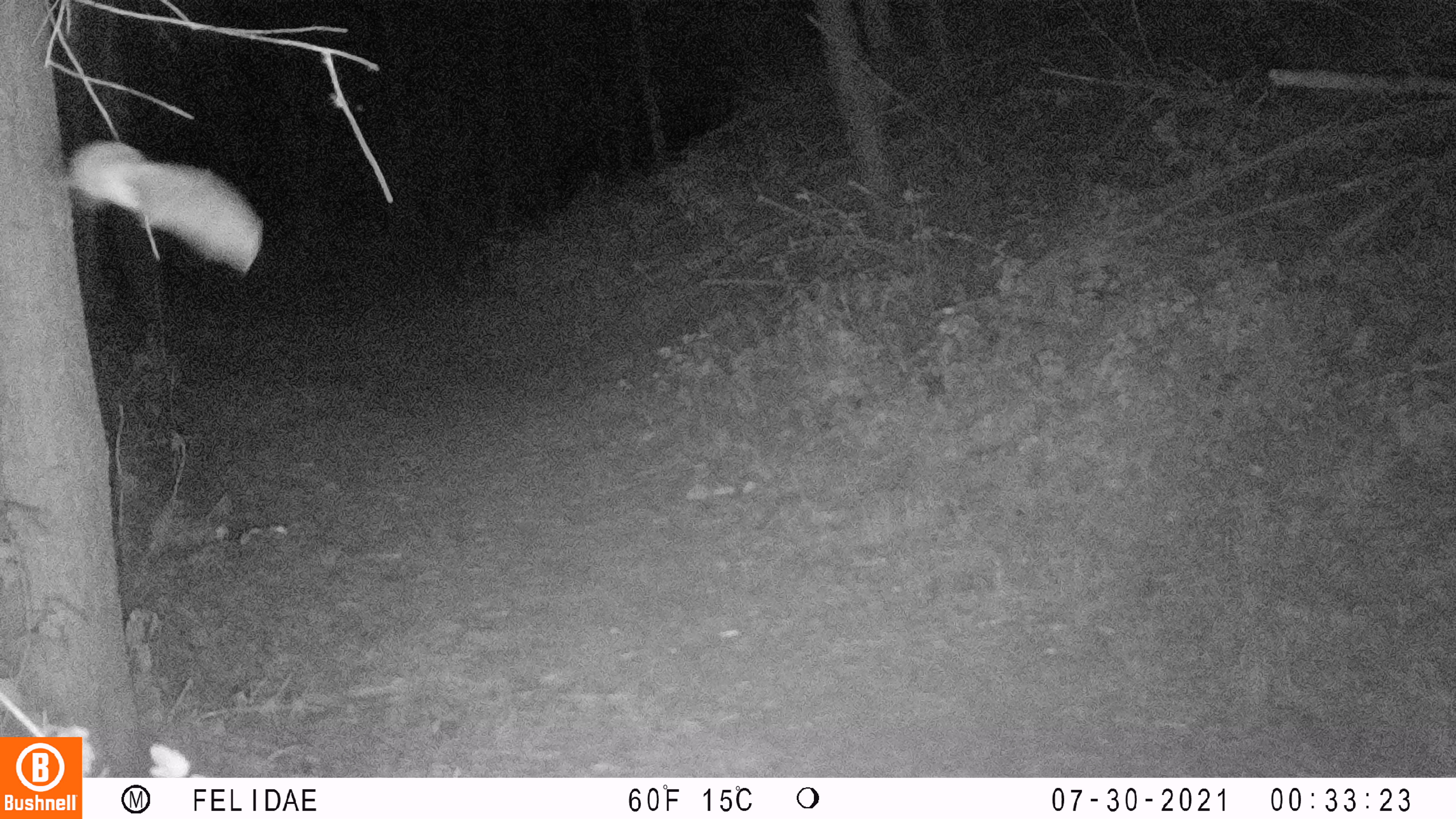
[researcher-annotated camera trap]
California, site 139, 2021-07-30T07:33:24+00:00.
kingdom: Animalia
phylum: Chordata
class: Aves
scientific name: Aves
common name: bird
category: unknown bird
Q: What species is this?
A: Unknown bird (bird) (Aves).